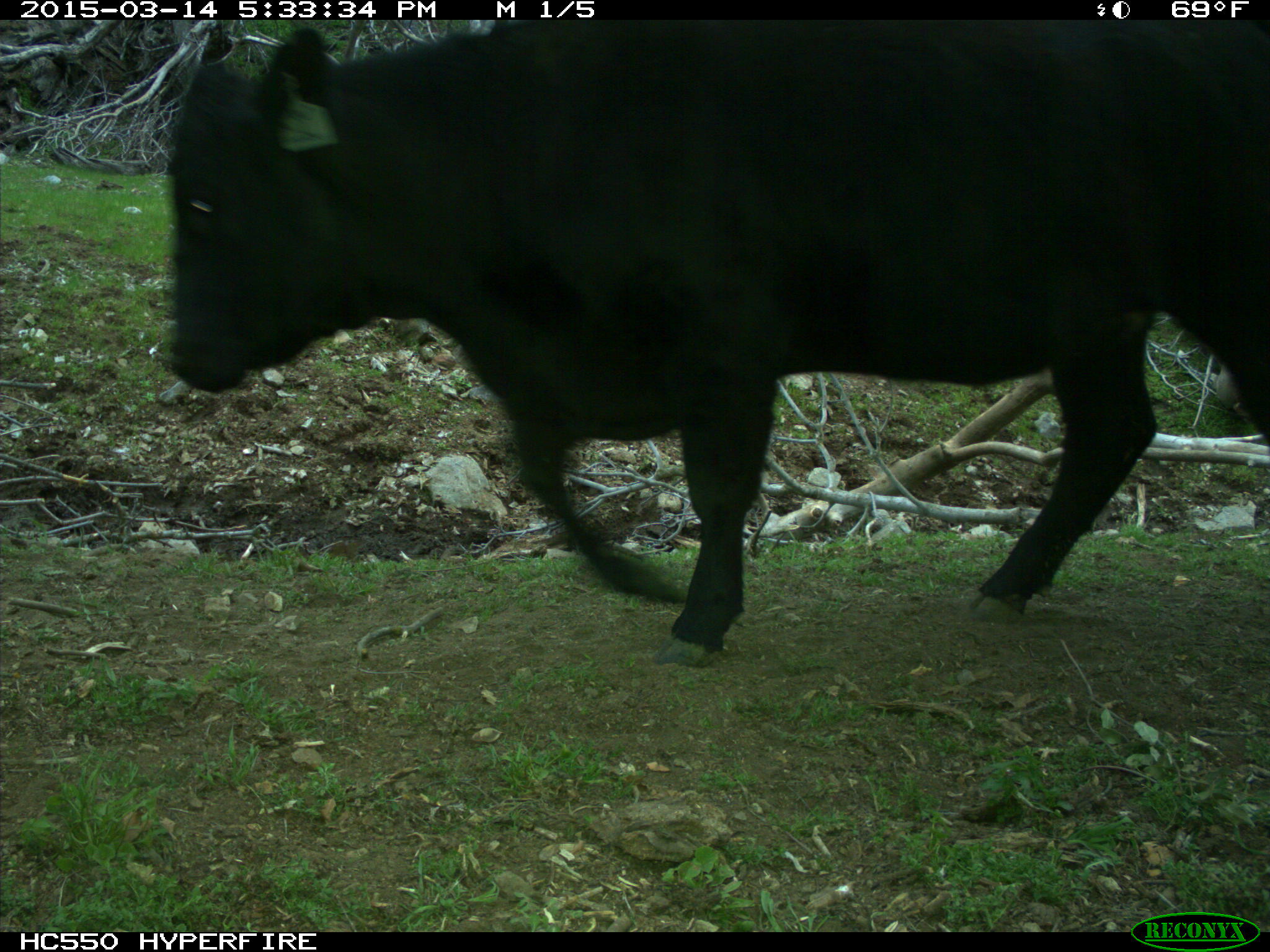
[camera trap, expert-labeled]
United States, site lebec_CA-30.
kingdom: Animalia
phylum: Chordata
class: Mammalia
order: Artiodactyla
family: Bovidae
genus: Bos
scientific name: Bos taurus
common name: domestic cow